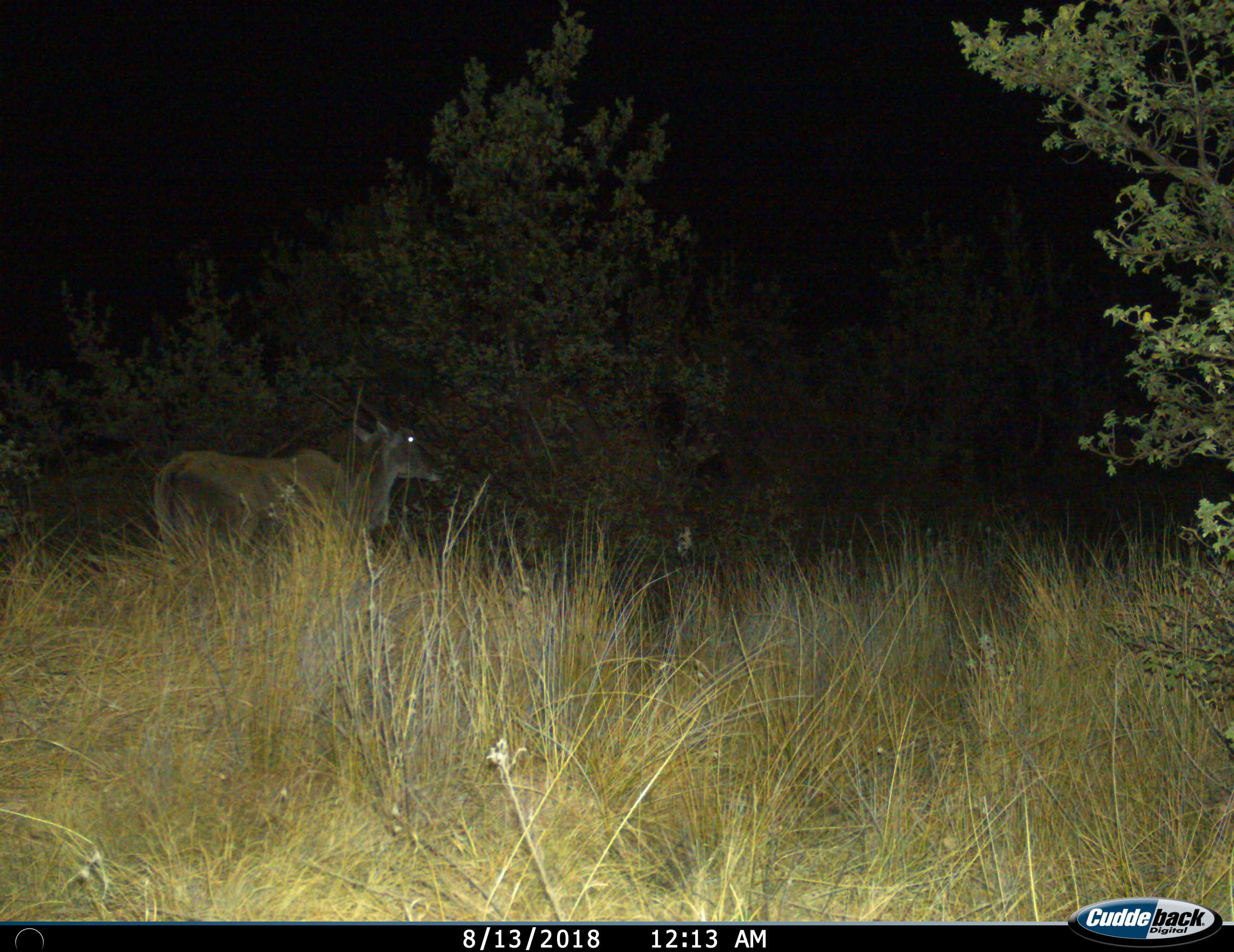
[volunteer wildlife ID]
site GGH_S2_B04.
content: unidentified animal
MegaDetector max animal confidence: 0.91